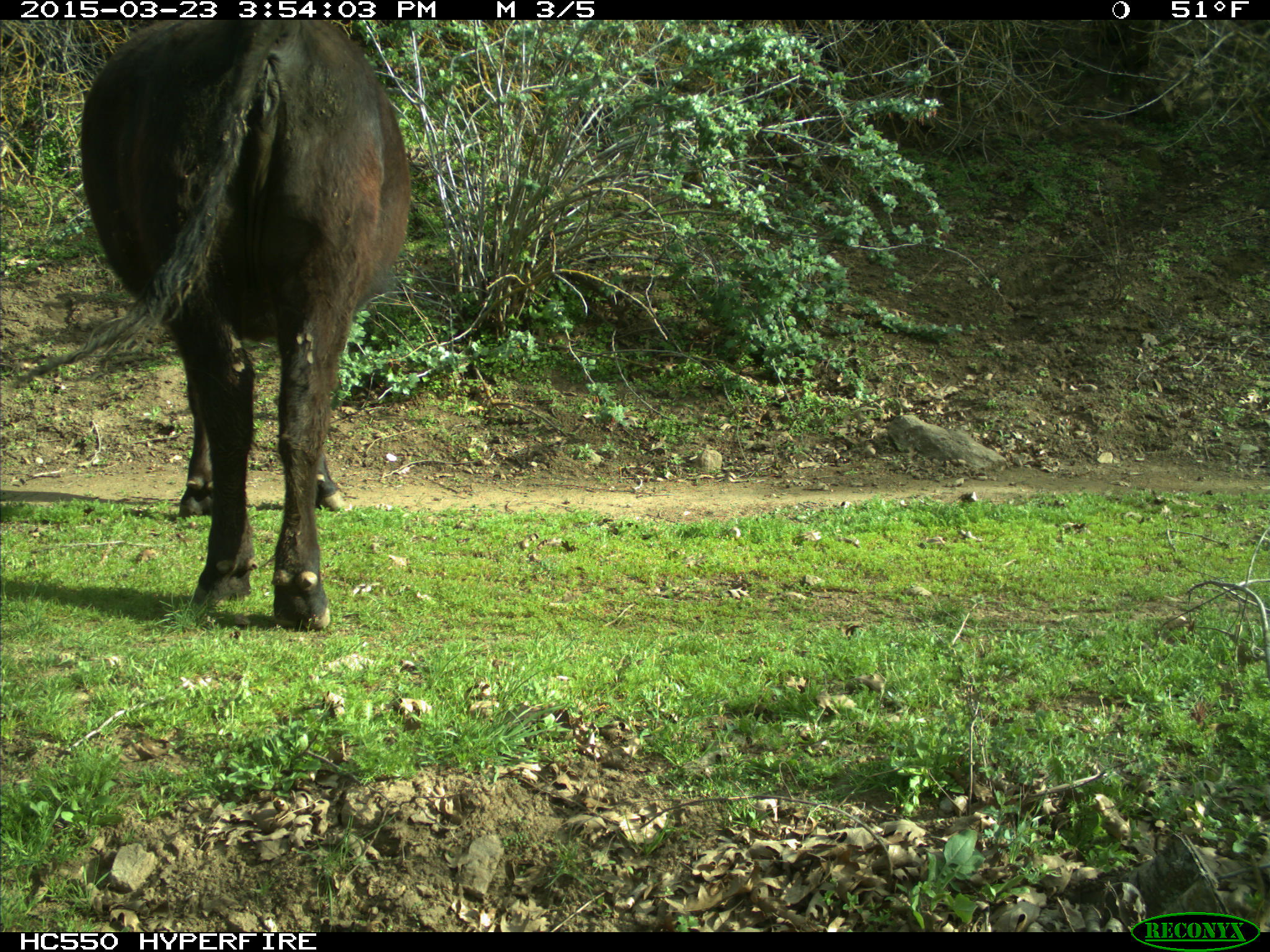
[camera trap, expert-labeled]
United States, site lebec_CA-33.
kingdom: Animalia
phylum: Chordata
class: Mammalia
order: Artiodactyla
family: Bovidae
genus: Bos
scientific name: Bos taurus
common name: domestic cow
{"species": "Bos taurus (domestic cow)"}